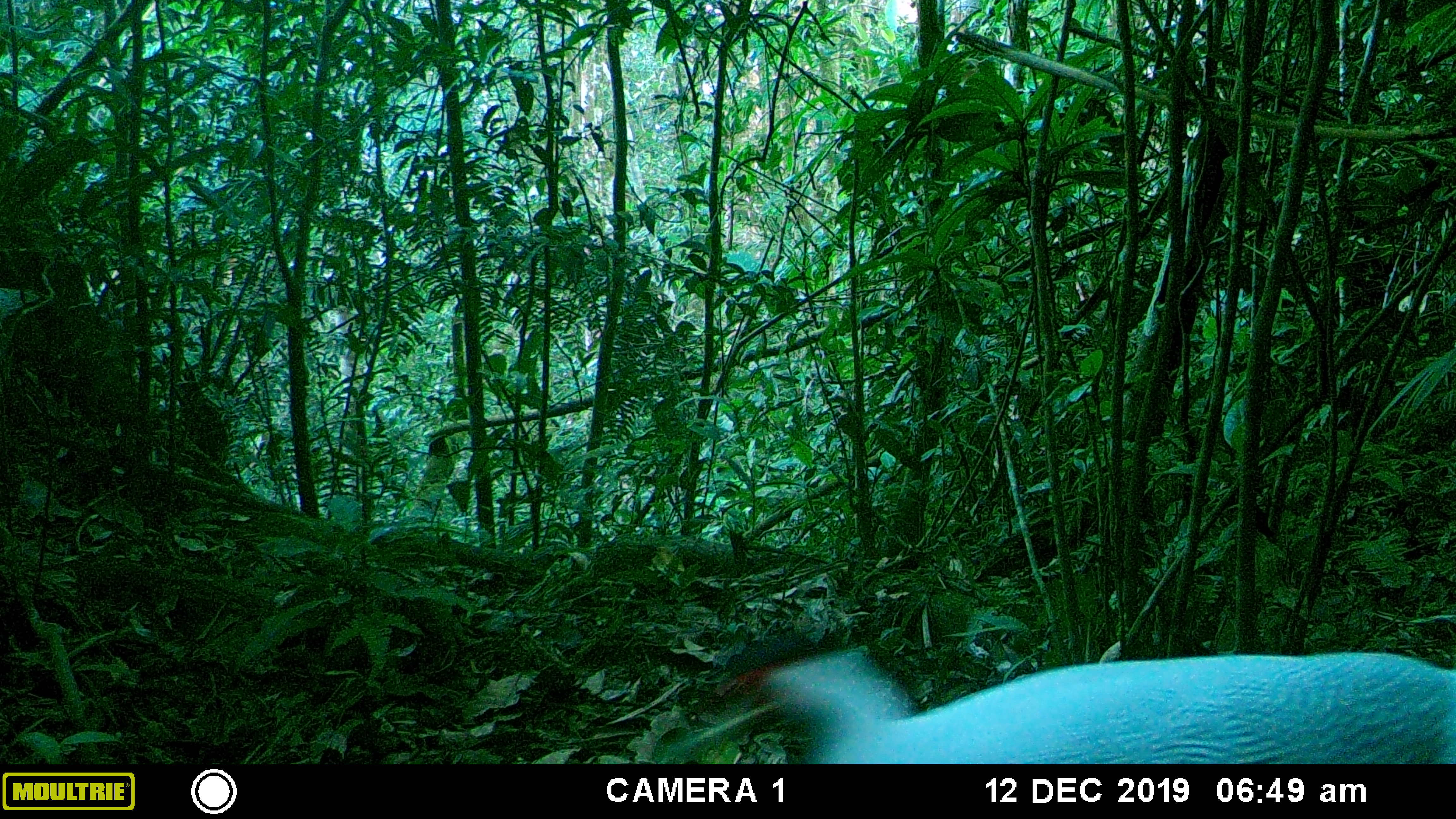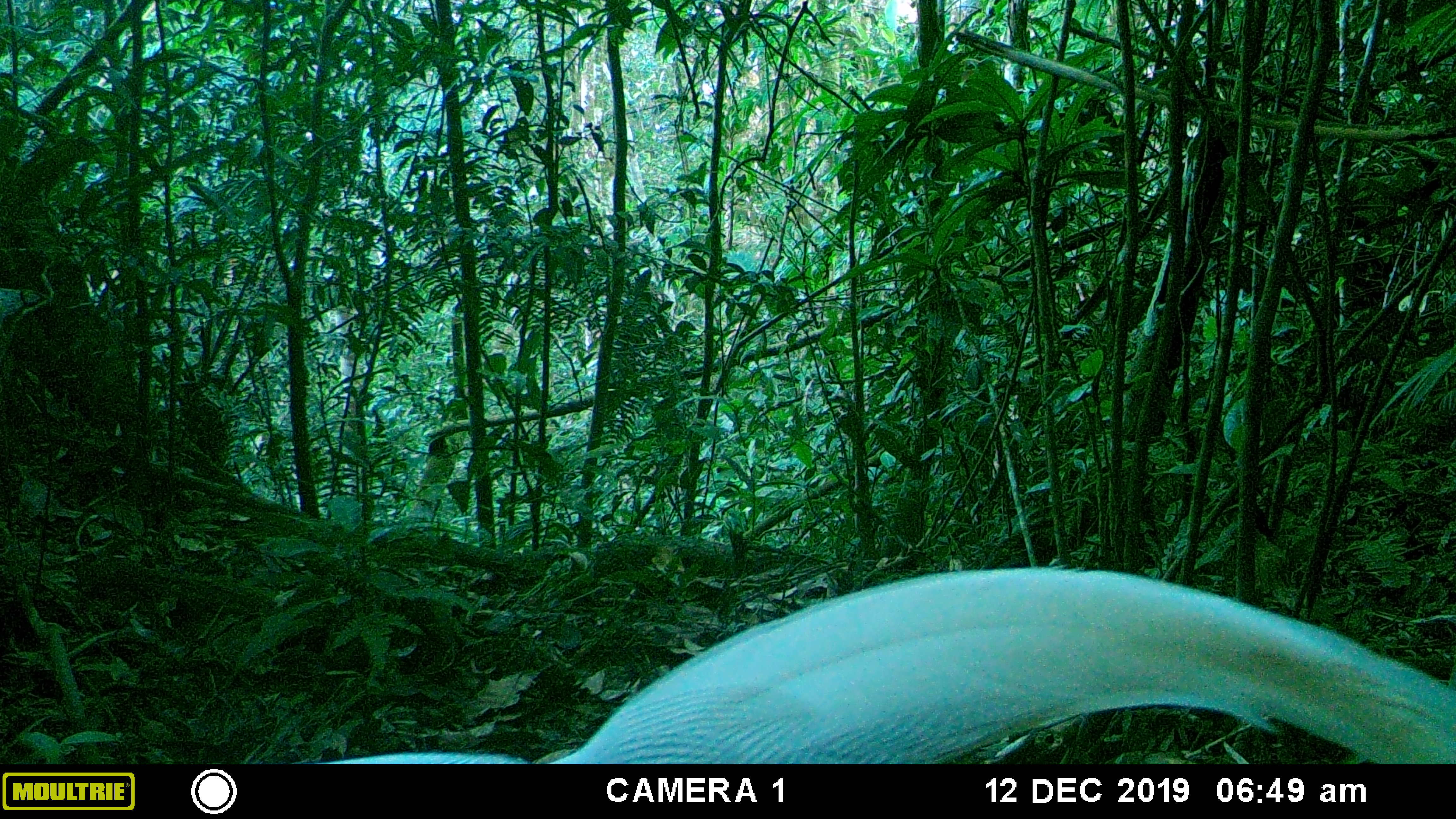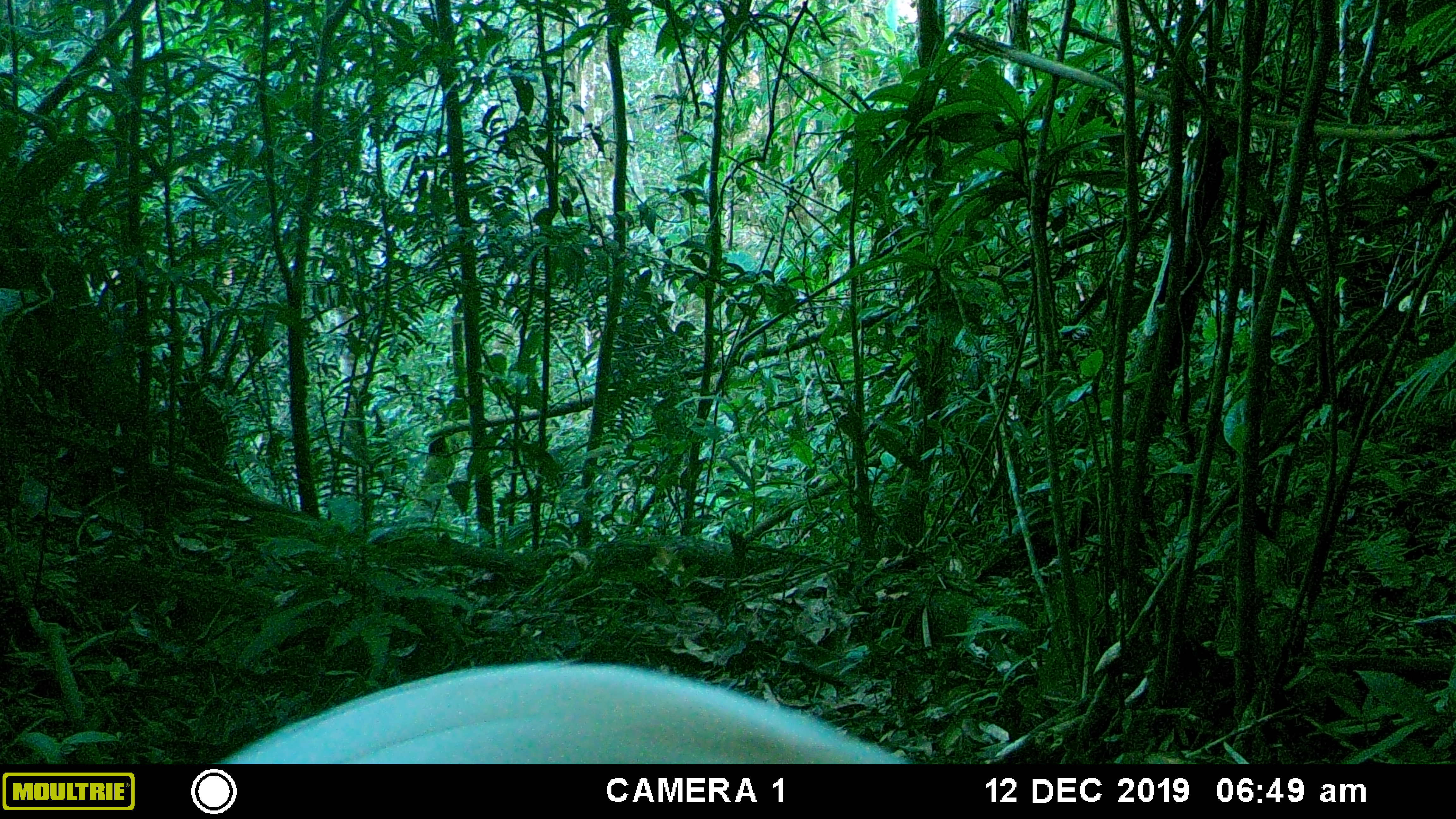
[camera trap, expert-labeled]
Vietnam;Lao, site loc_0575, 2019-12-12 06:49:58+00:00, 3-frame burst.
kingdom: Animalia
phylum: Chordata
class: Aves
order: Galliformes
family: Phasianidae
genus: Lophura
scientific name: Lophura nycthemera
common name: silver pheasant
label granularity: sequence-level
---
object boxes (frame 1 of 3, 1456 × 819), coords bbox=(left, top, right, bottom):
silver pheasant: bbox=(691, 638, 1456, 764)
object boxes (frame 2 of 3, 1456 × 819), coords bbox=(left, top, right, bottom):
silver pheasant: bbox=(304, 562, 1456, 764)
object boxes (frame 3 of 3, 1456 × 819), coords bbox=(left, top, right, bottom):
silver pheasant: bbox=(209, 658, 913, 764)